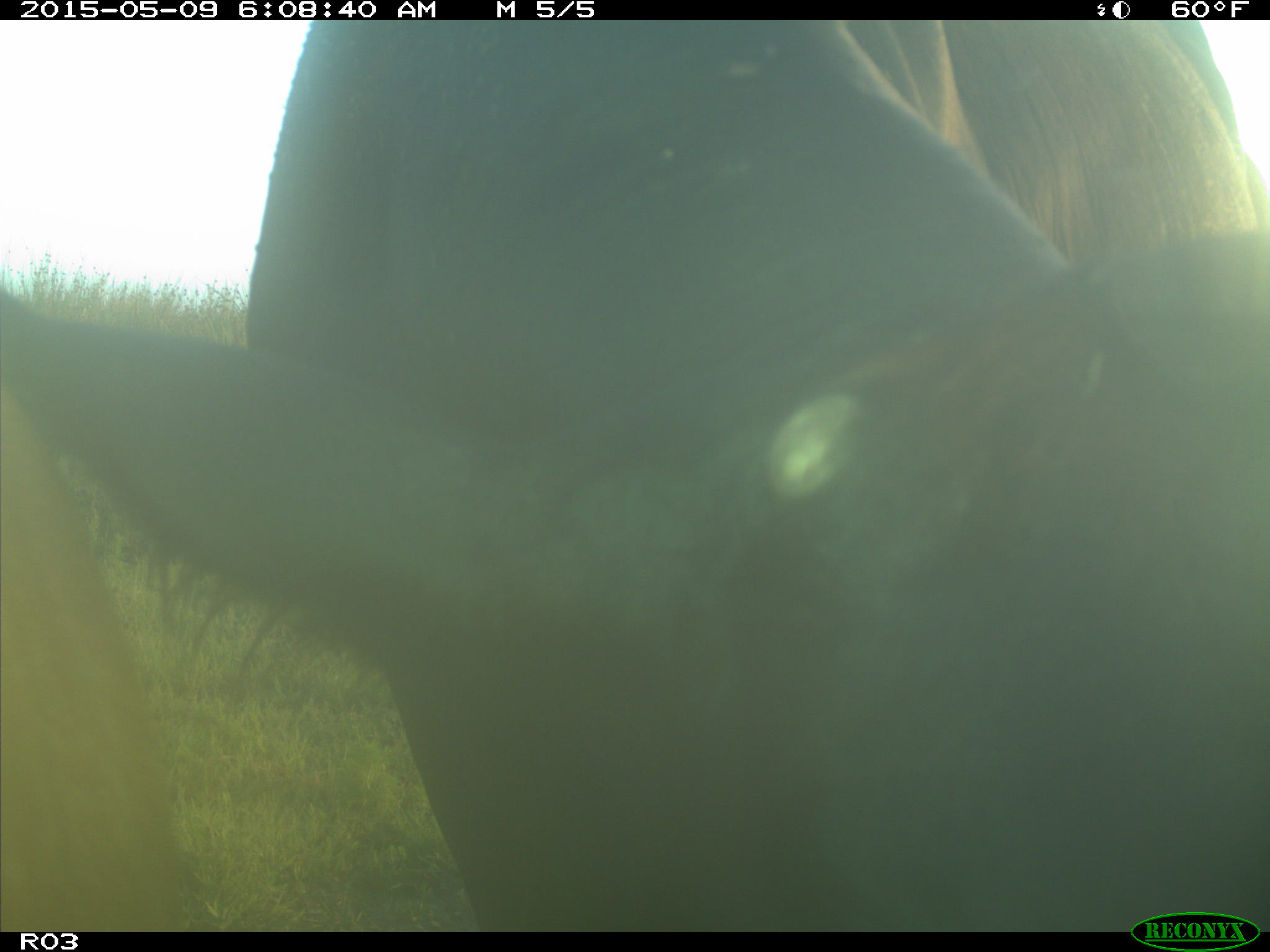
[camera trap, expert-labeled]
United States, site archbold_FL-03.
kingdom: Animalia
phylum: Chordata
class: Mammalia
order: Artiodactyla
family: Bovidae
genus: Bos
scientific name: Bos taurus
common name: domestic cow